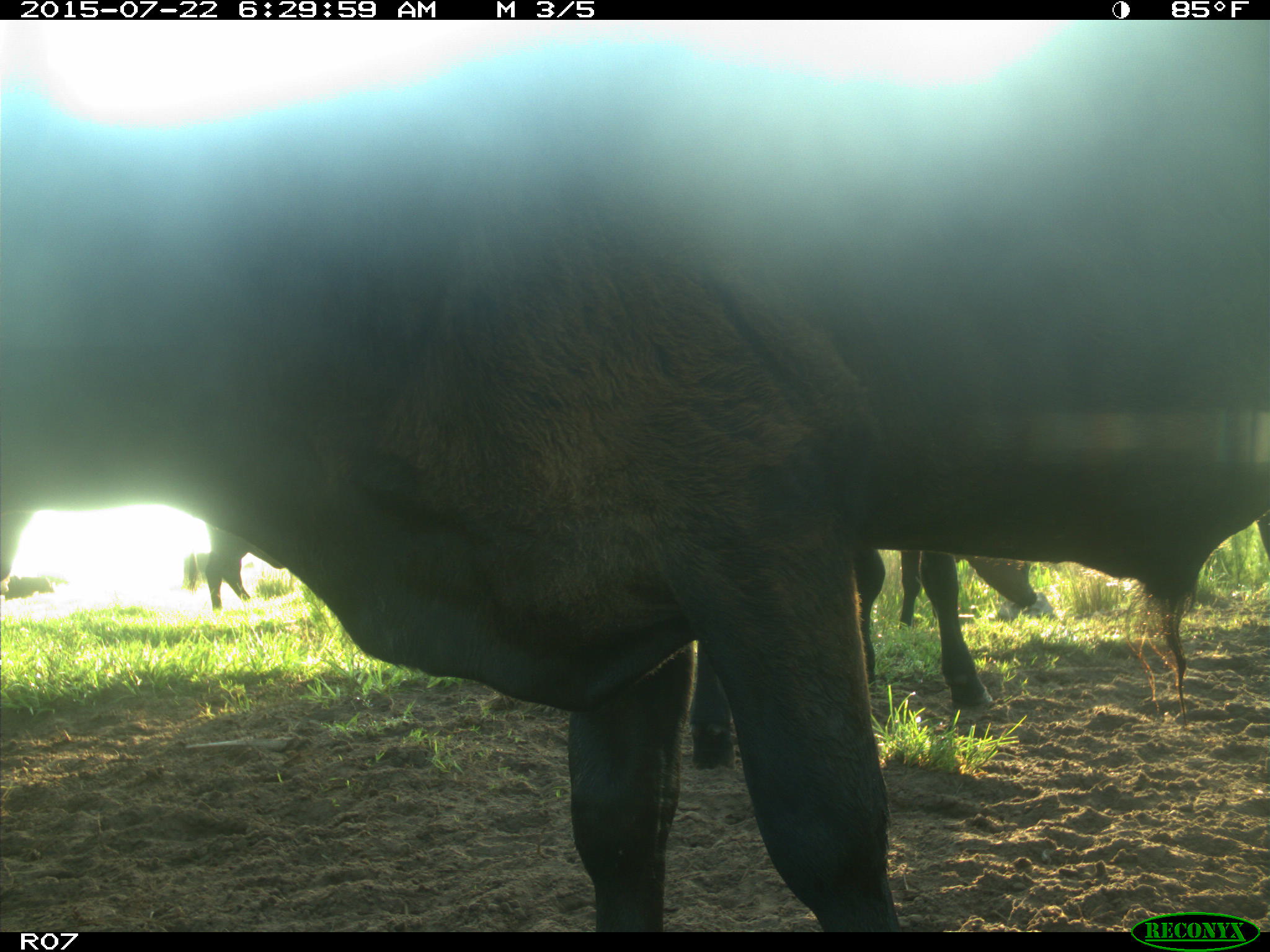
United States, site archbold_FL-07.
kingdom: Animalia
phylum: Chordata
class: Mammalia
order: Artiodactyla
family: Suidae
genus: Sus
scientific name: Sus scrofa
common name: wild boar